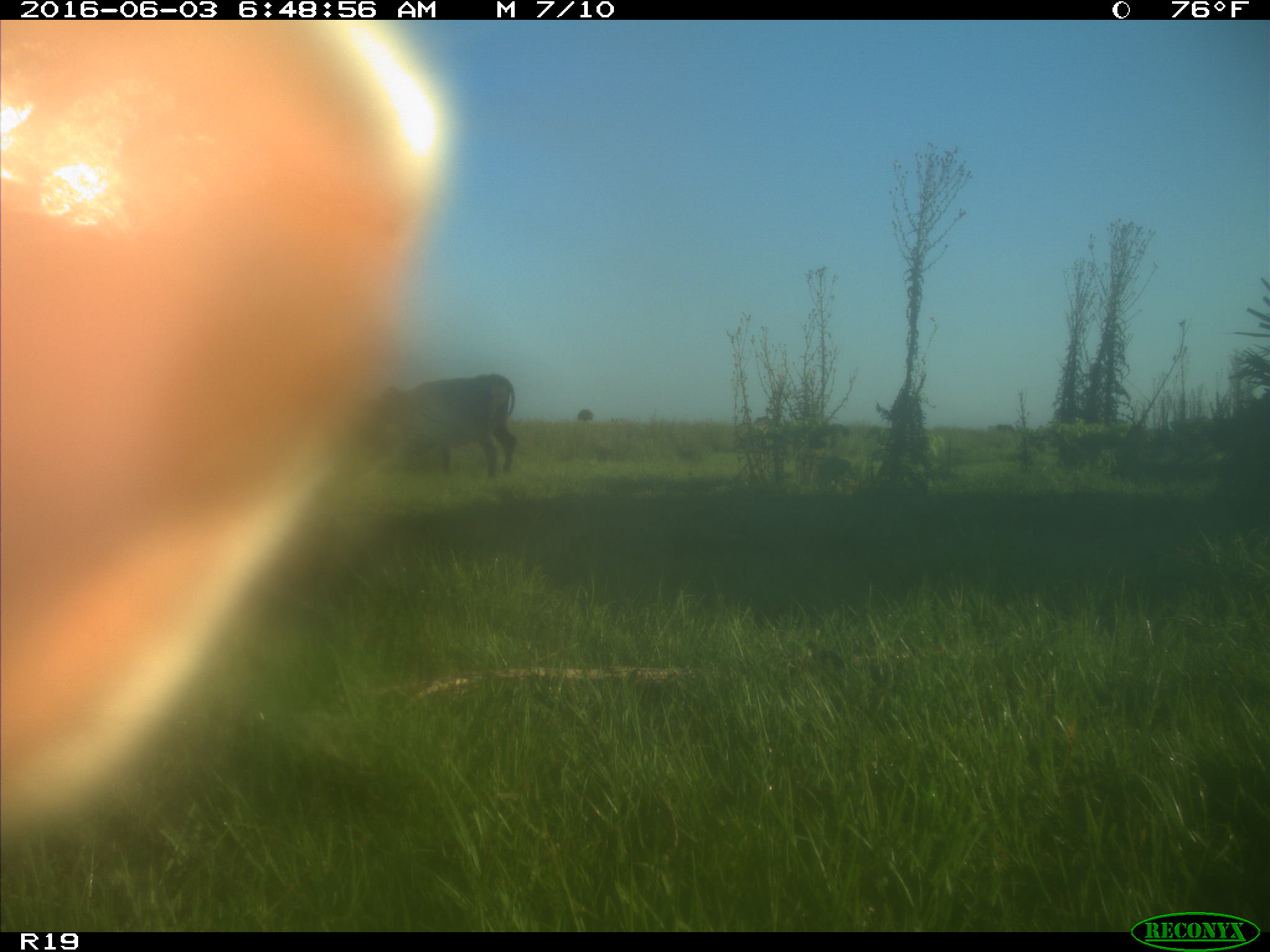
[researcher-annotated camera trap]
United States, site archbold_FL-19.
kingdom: Animalia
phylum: Chordata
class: Mammalia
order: Artiodactyla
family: Bovidae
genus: Bos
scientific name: Bos taurus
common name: domestic cow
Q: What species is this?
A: Bos taurus (domestic cow).